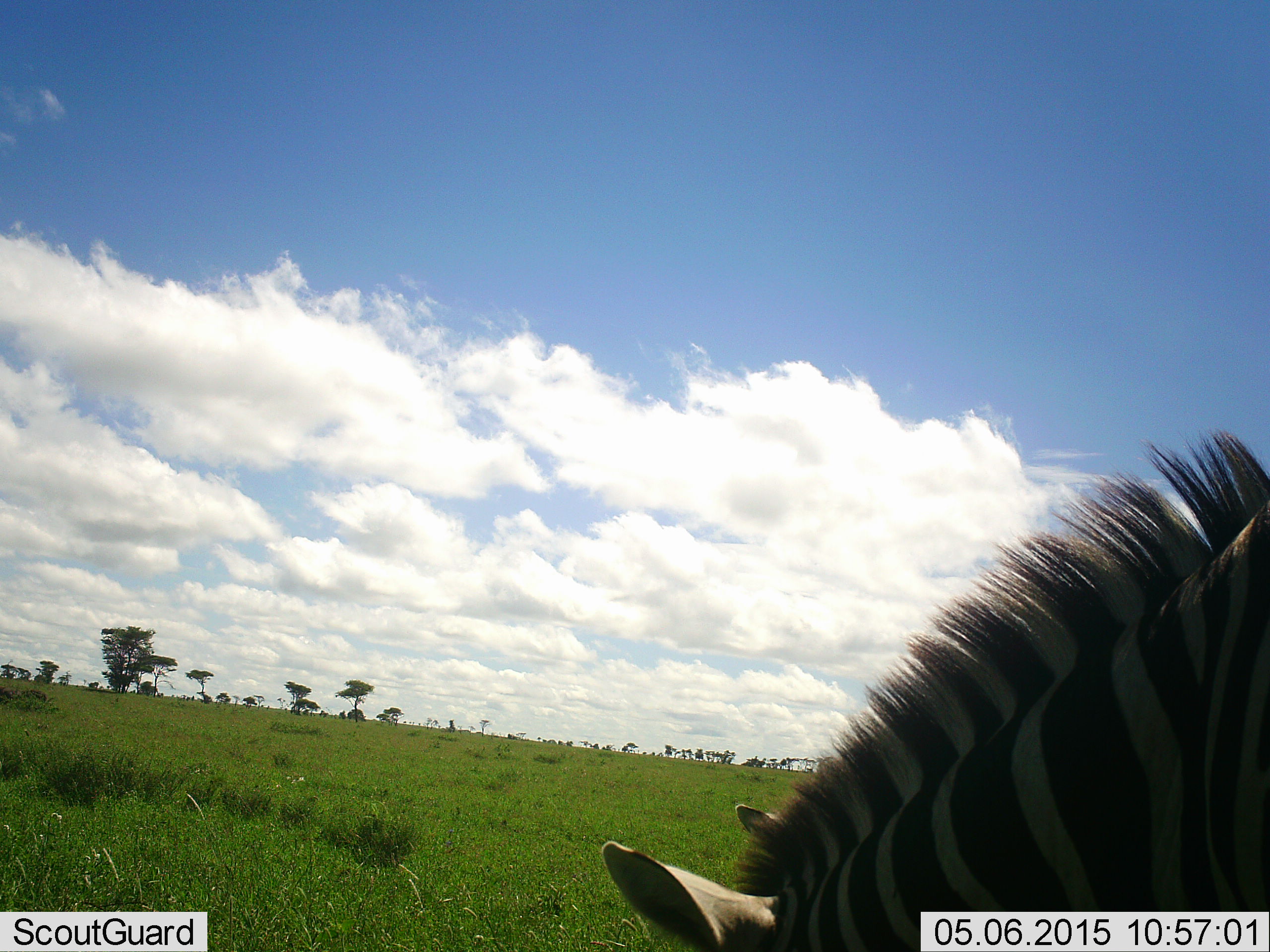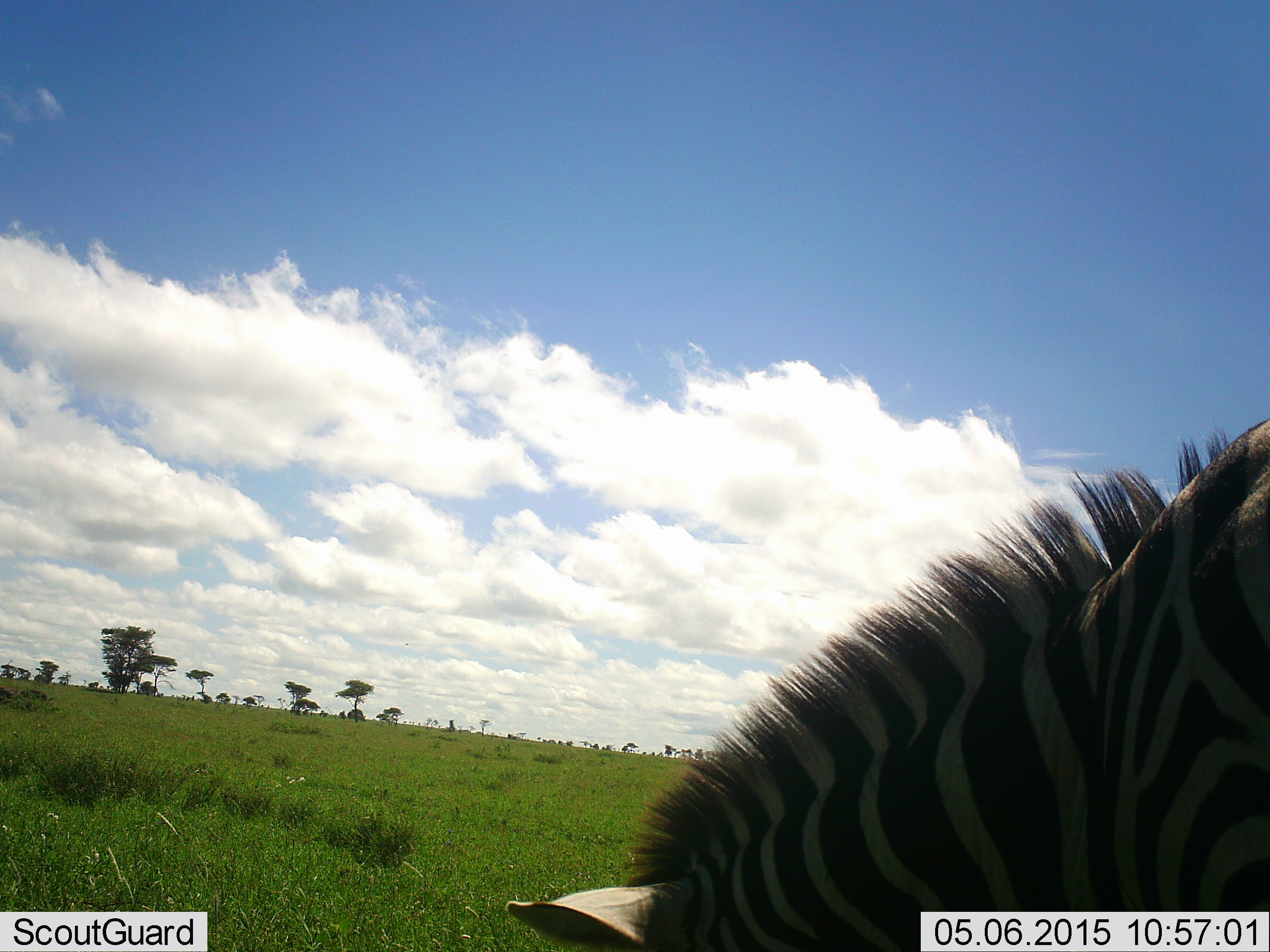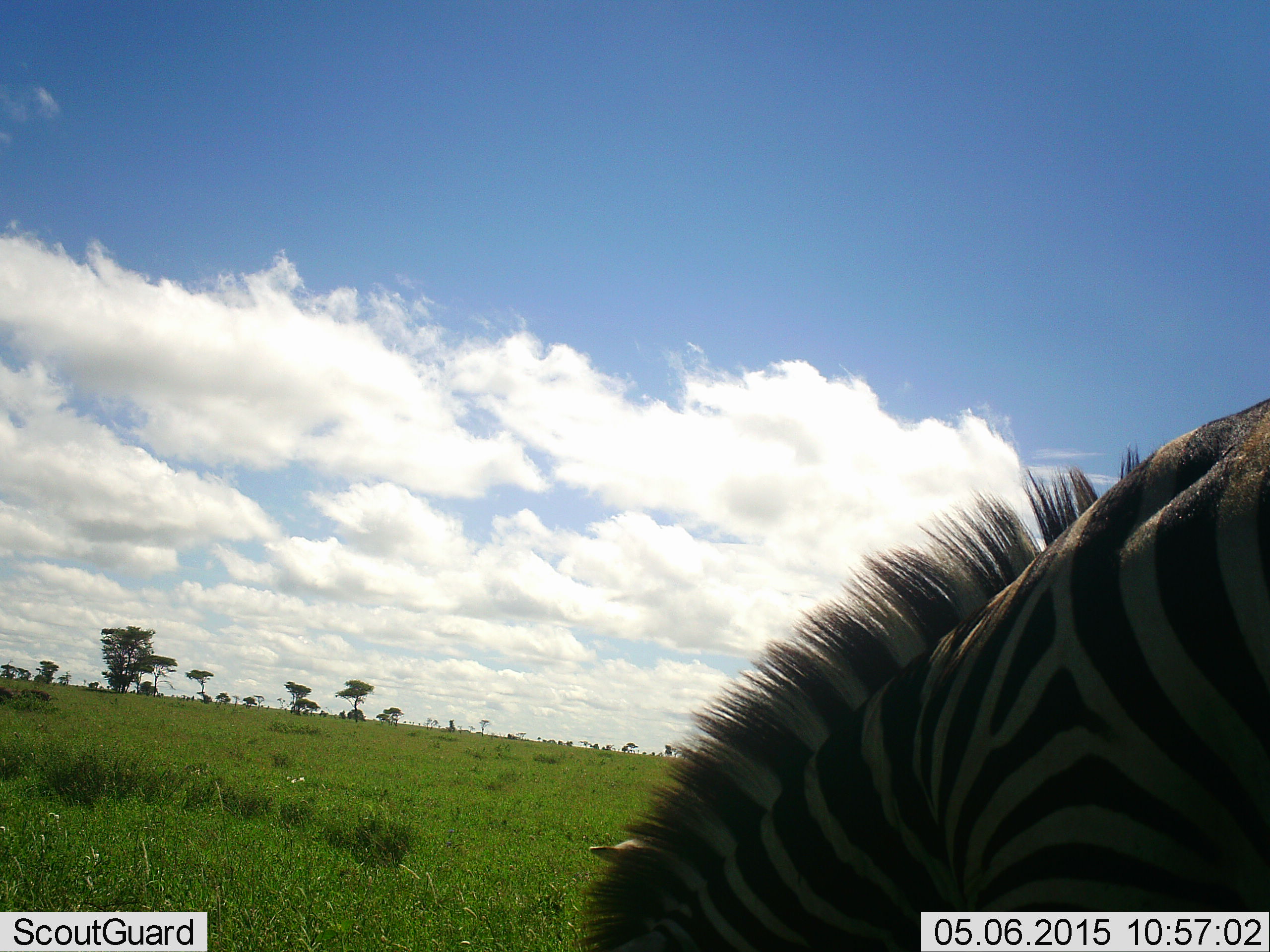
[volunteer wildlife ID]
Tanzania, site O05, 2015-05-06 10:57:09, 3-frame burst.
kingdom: Animalia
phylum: Chordata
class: Mammalia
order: Perissodactyla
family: Equidae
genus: Equus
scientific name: Equus quagga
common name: plains zebra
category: zebra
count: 1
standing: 30%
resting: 0%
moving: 0%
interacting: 0%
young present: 0%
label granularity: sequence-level